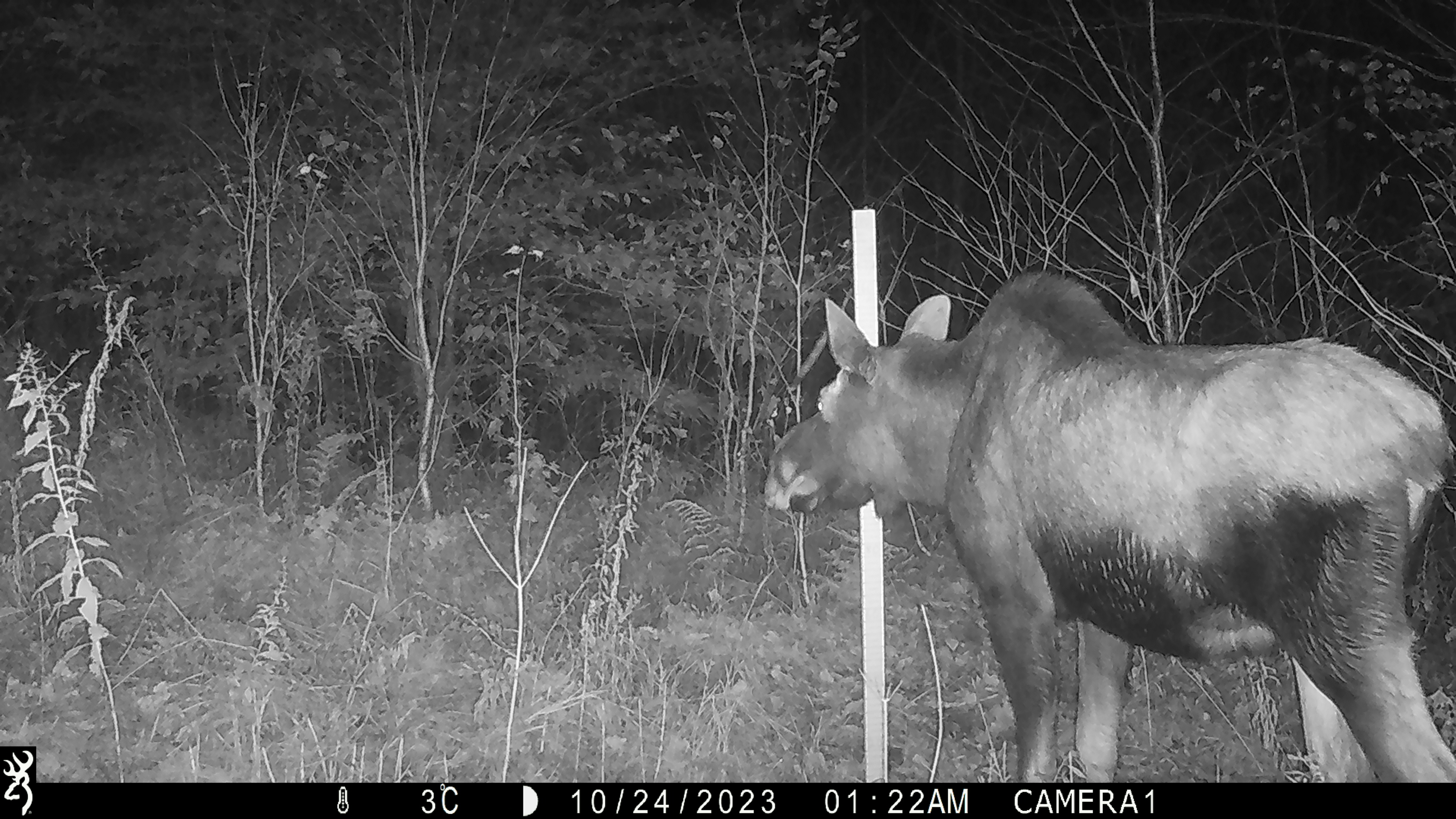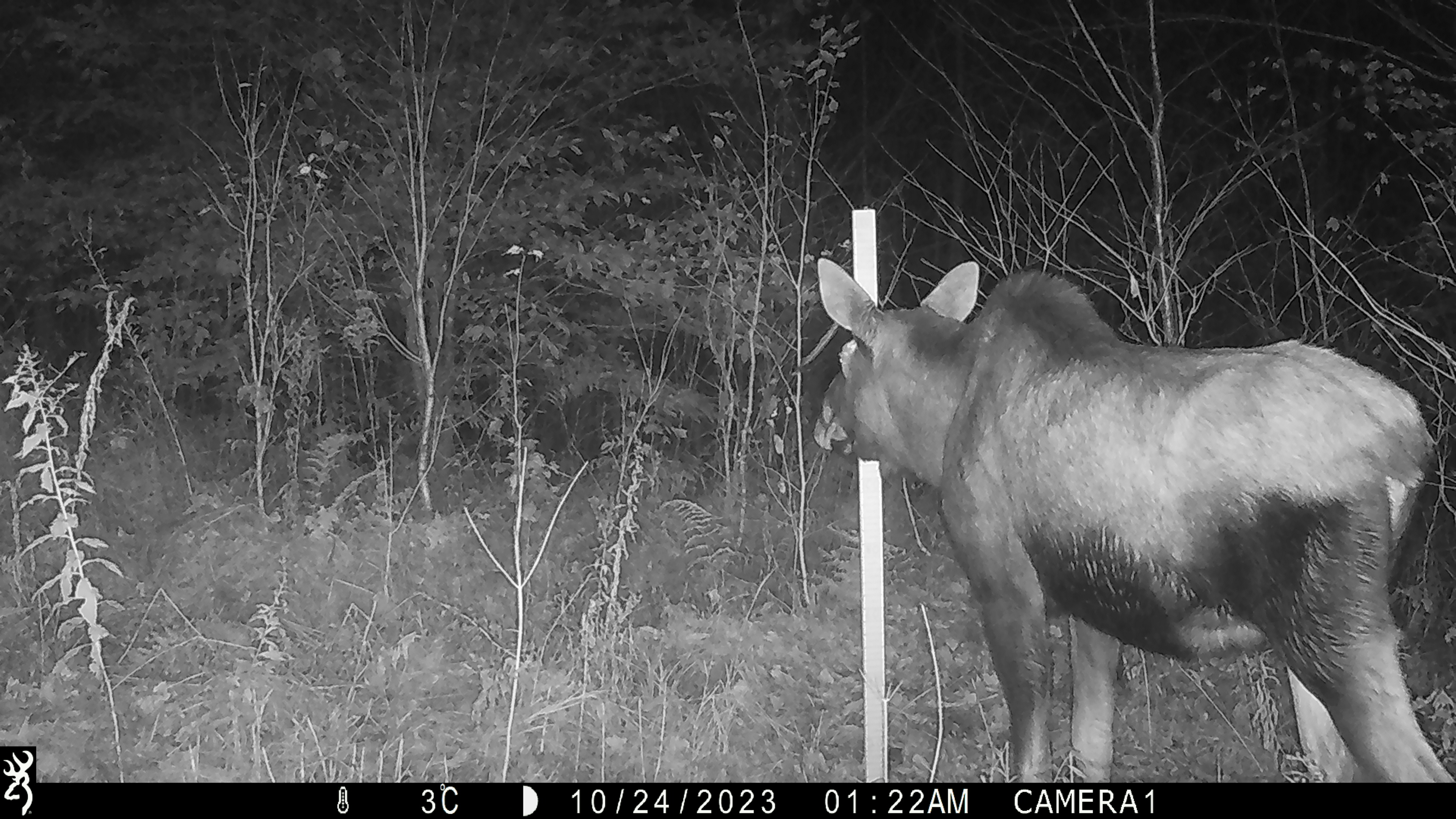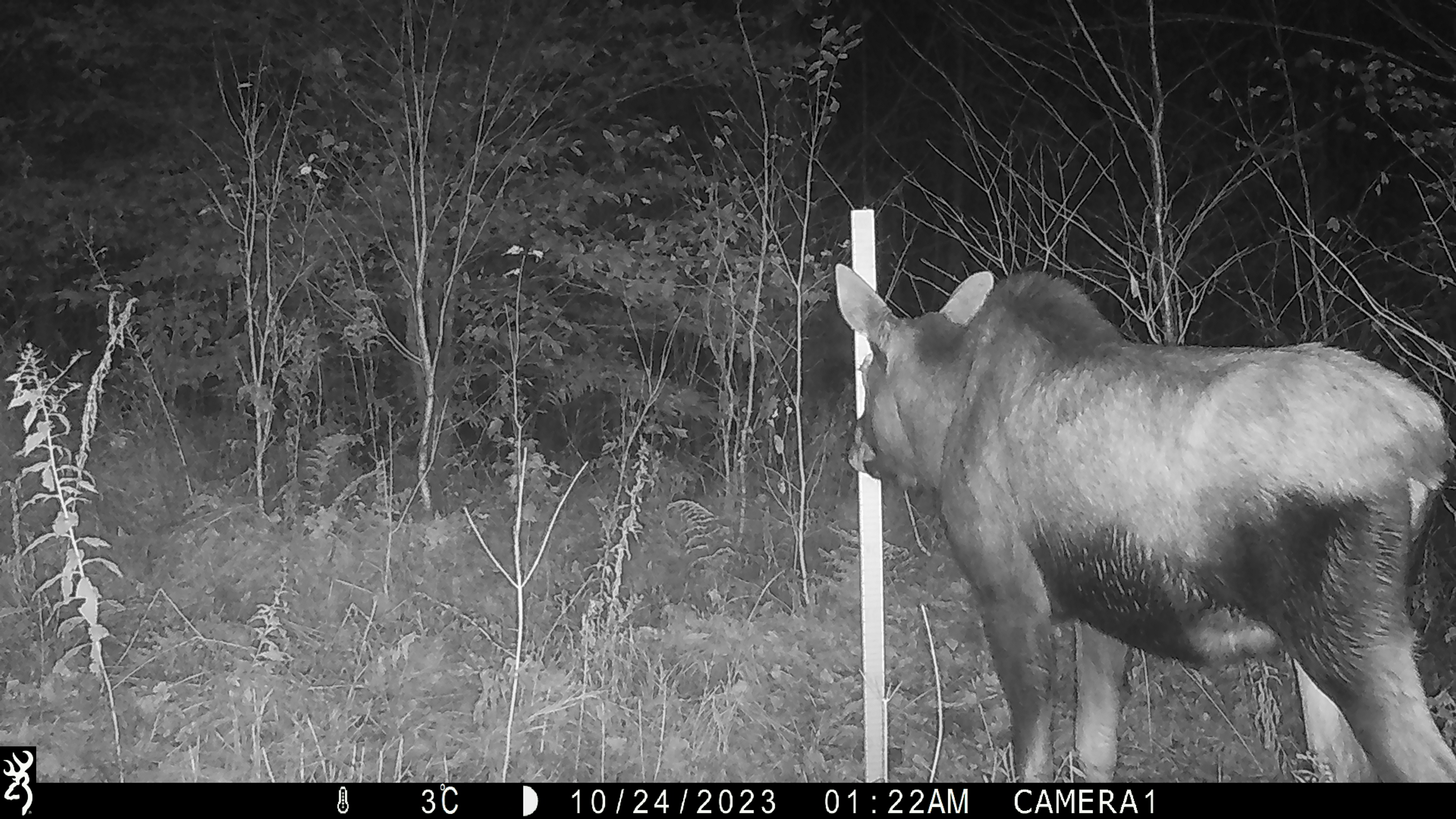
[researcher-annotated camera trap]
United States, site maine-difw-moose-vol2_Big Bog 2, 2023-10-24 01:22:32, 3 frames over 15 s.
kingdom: Animalia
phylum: Chordata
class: Mammalia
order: Artiodactyla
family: Cervidae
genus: Alces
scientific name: Alces alces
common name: moose